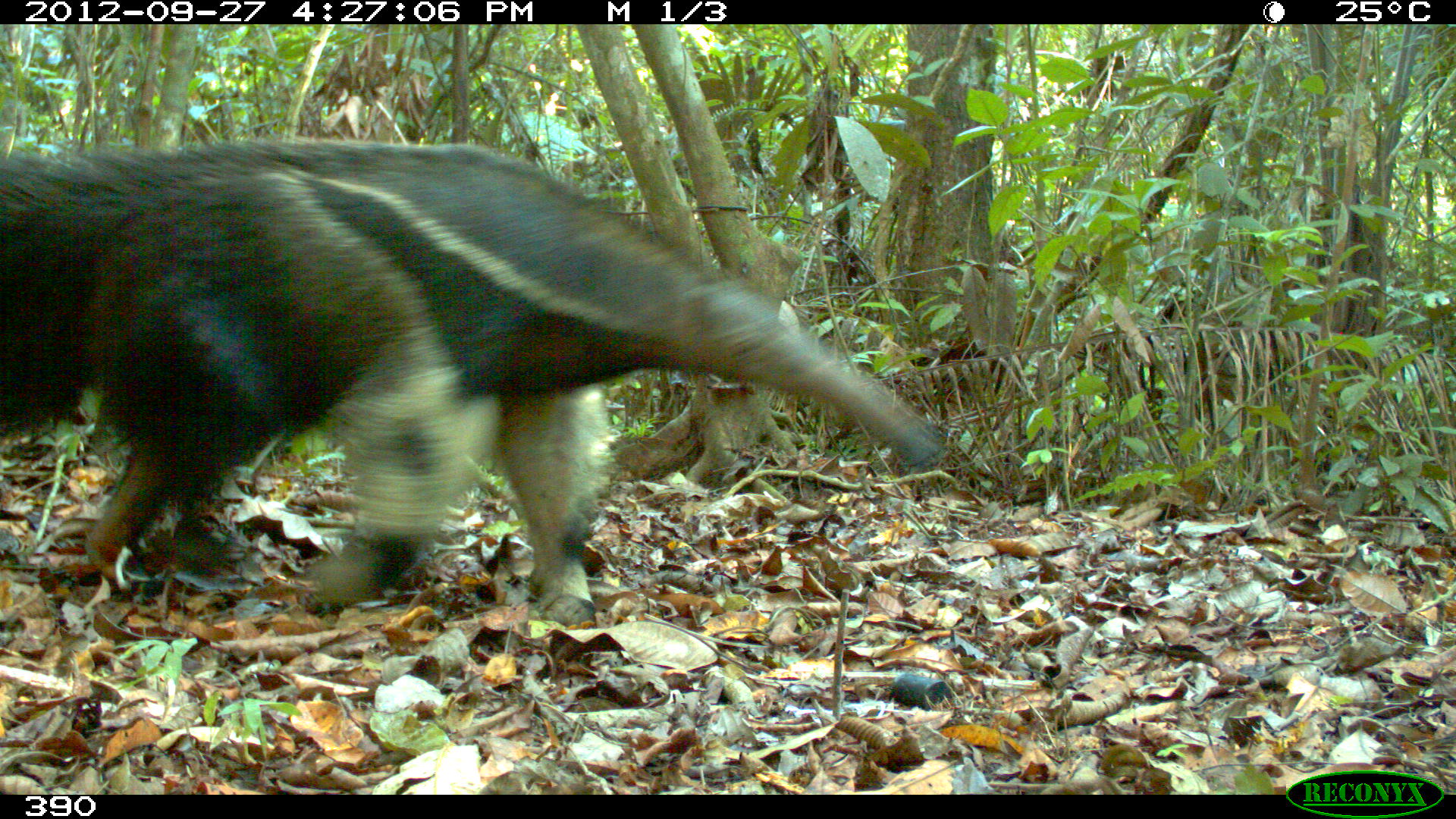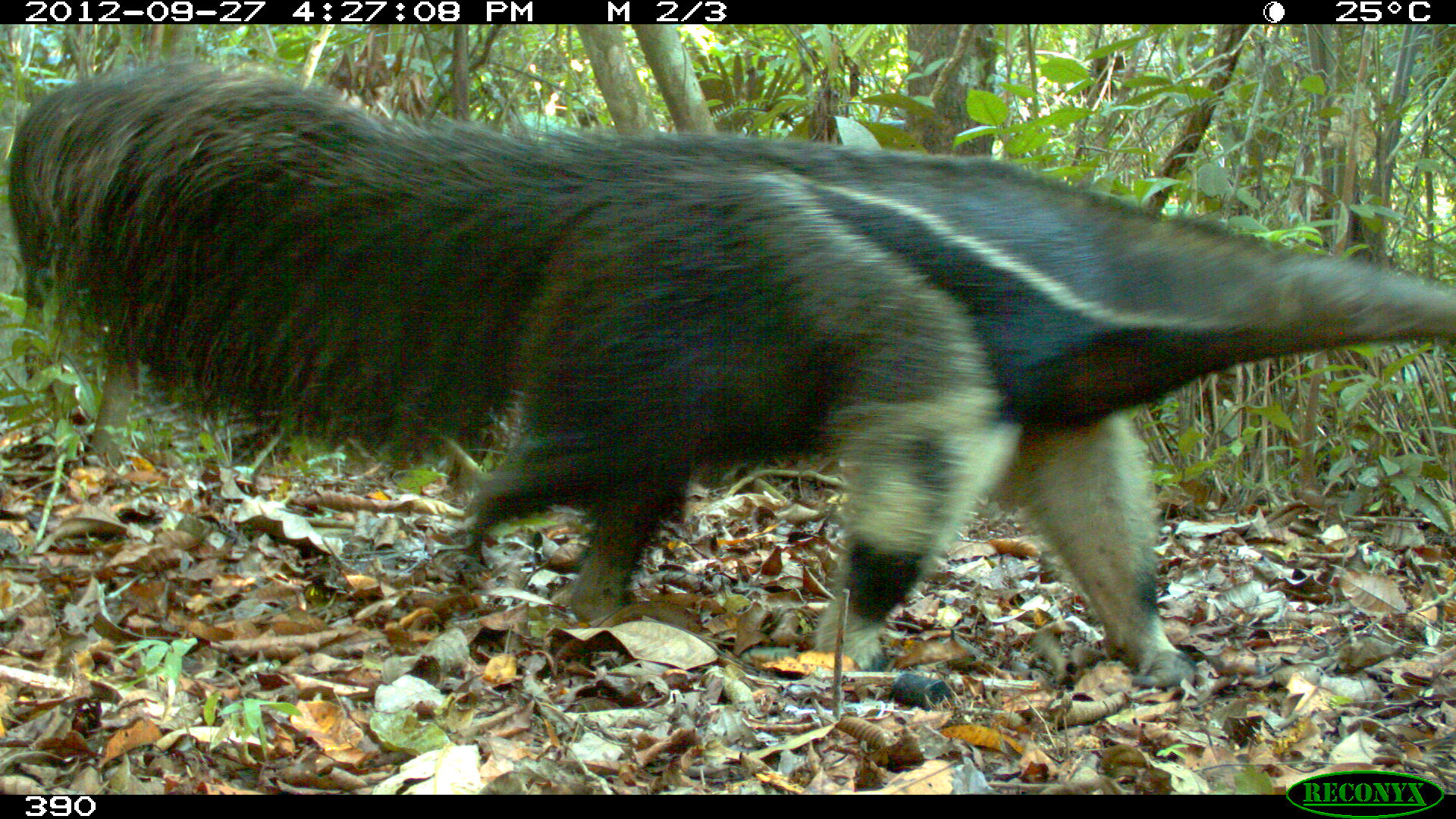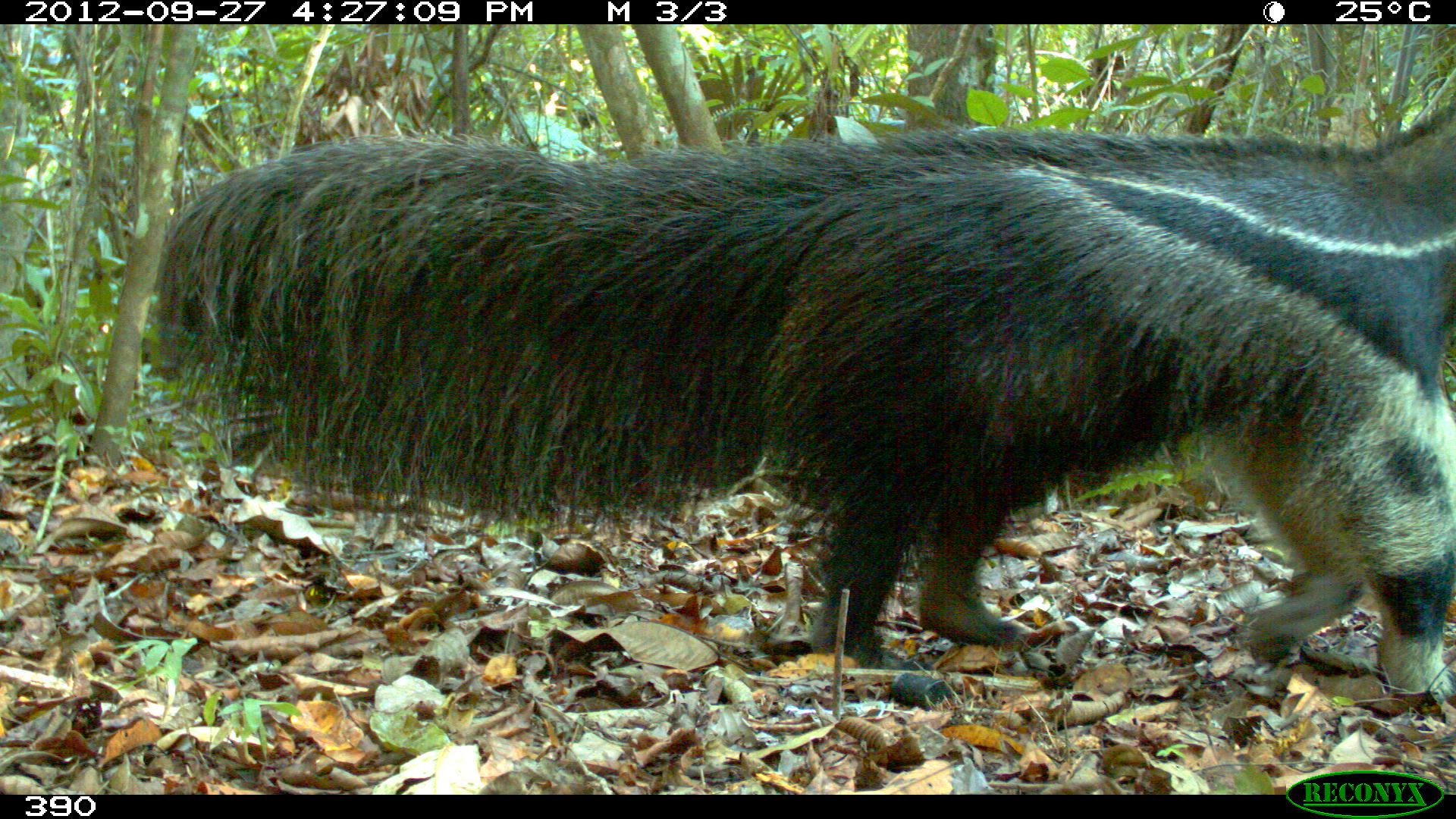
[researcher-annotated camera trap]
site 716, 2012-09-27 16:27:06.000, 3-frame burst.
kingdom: Animalia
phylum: Chordata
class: Mammalia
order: Pilosa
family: Myrmecophagidae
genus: Myrmecophaga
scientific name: Myrmecophaga tridactyla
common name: giant anteater